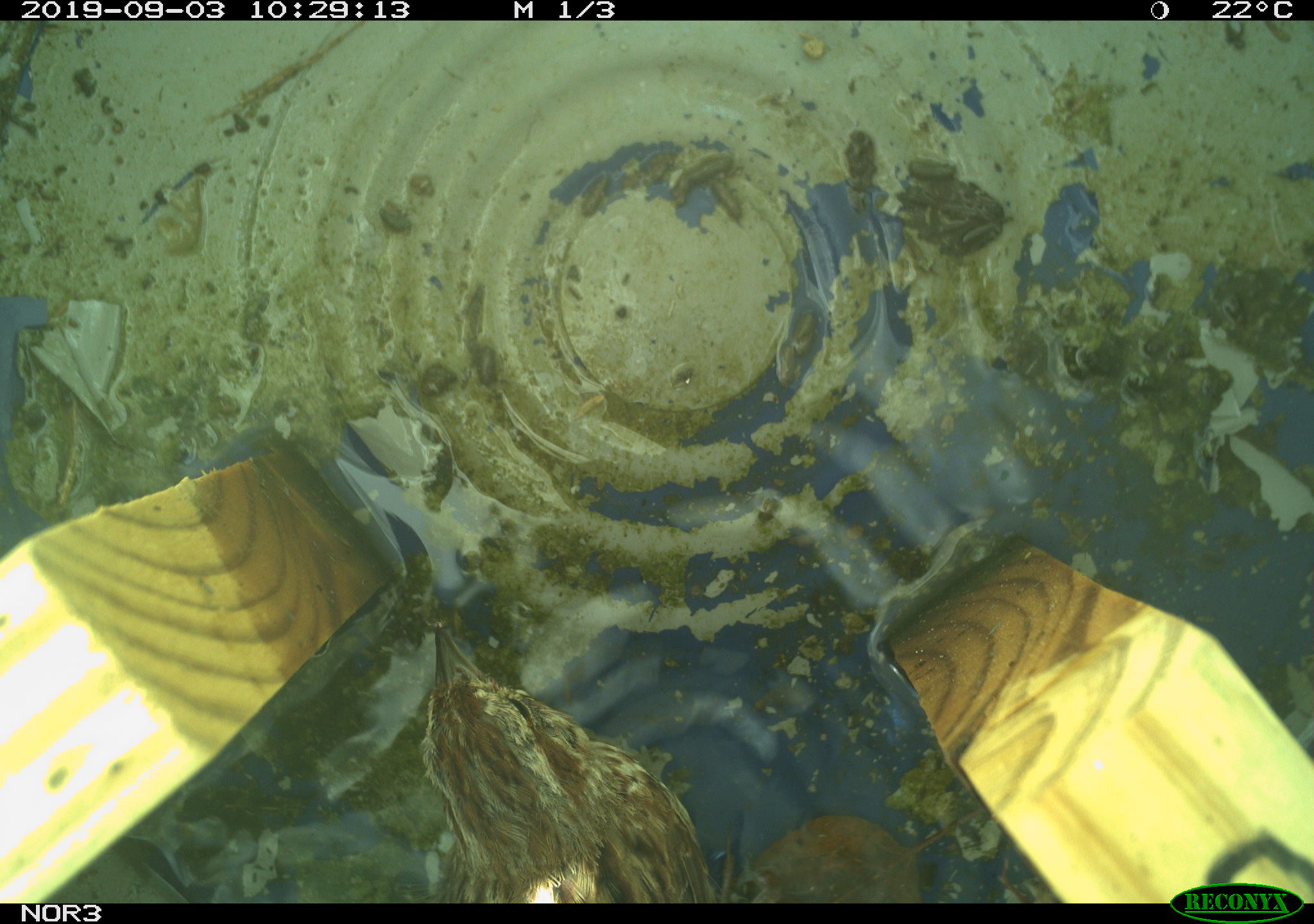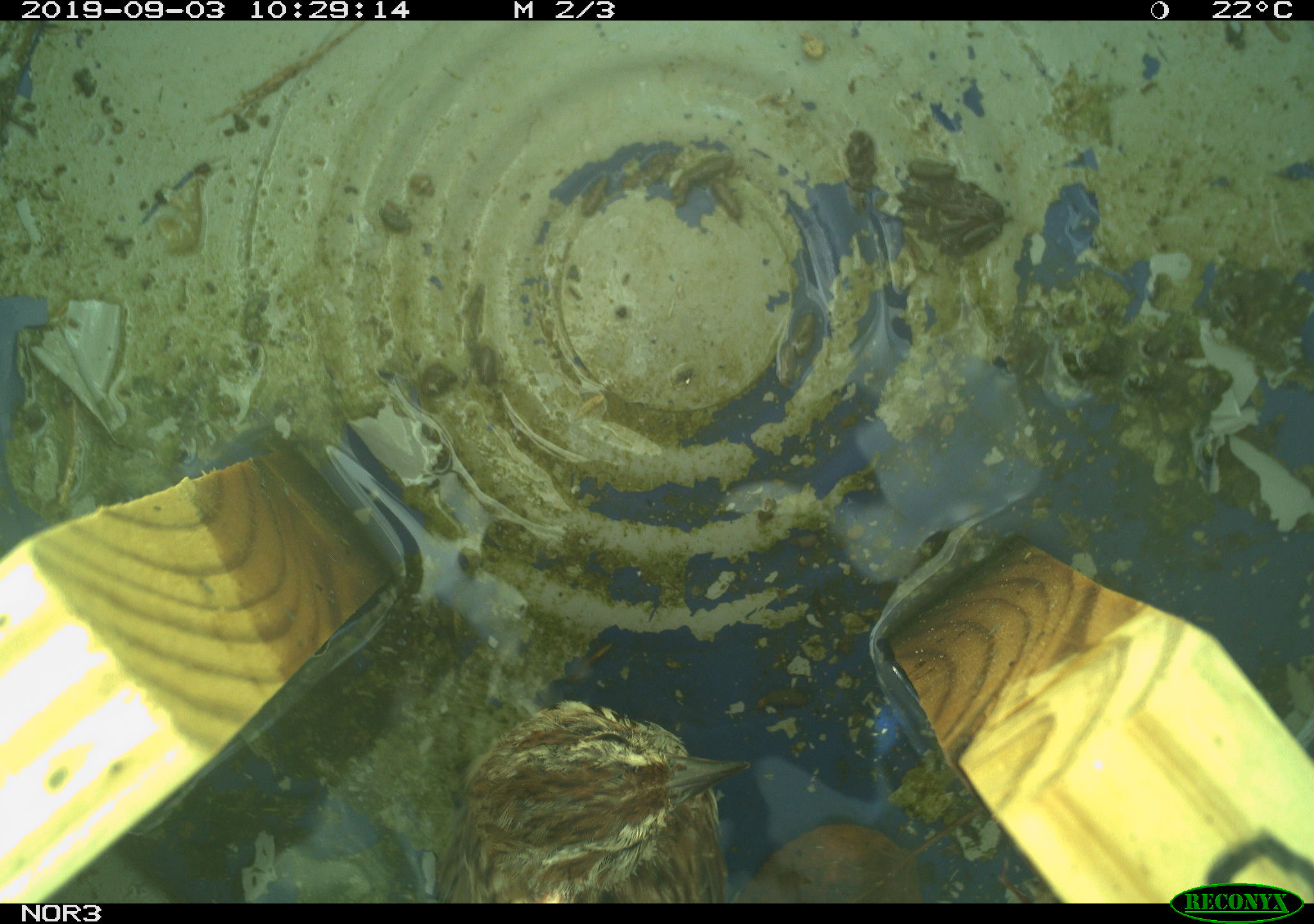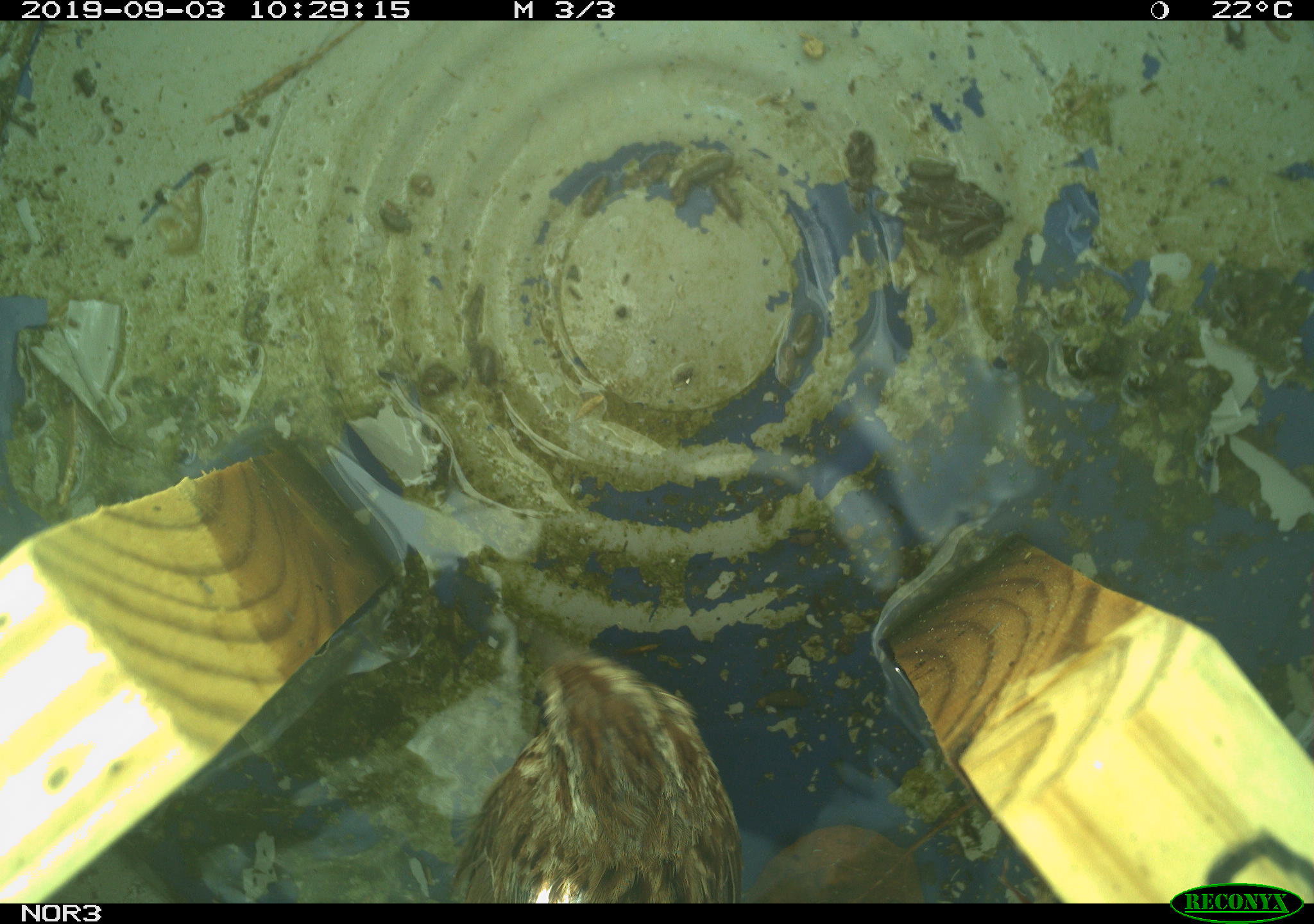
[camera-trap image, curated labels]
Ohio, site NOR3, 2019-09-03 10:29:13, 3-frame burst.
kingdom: Animalia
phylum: Chordata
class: Aves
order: Passeriformes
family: Passerellidae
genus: Melospiza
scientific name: Melospiza melodia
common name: song sparrow